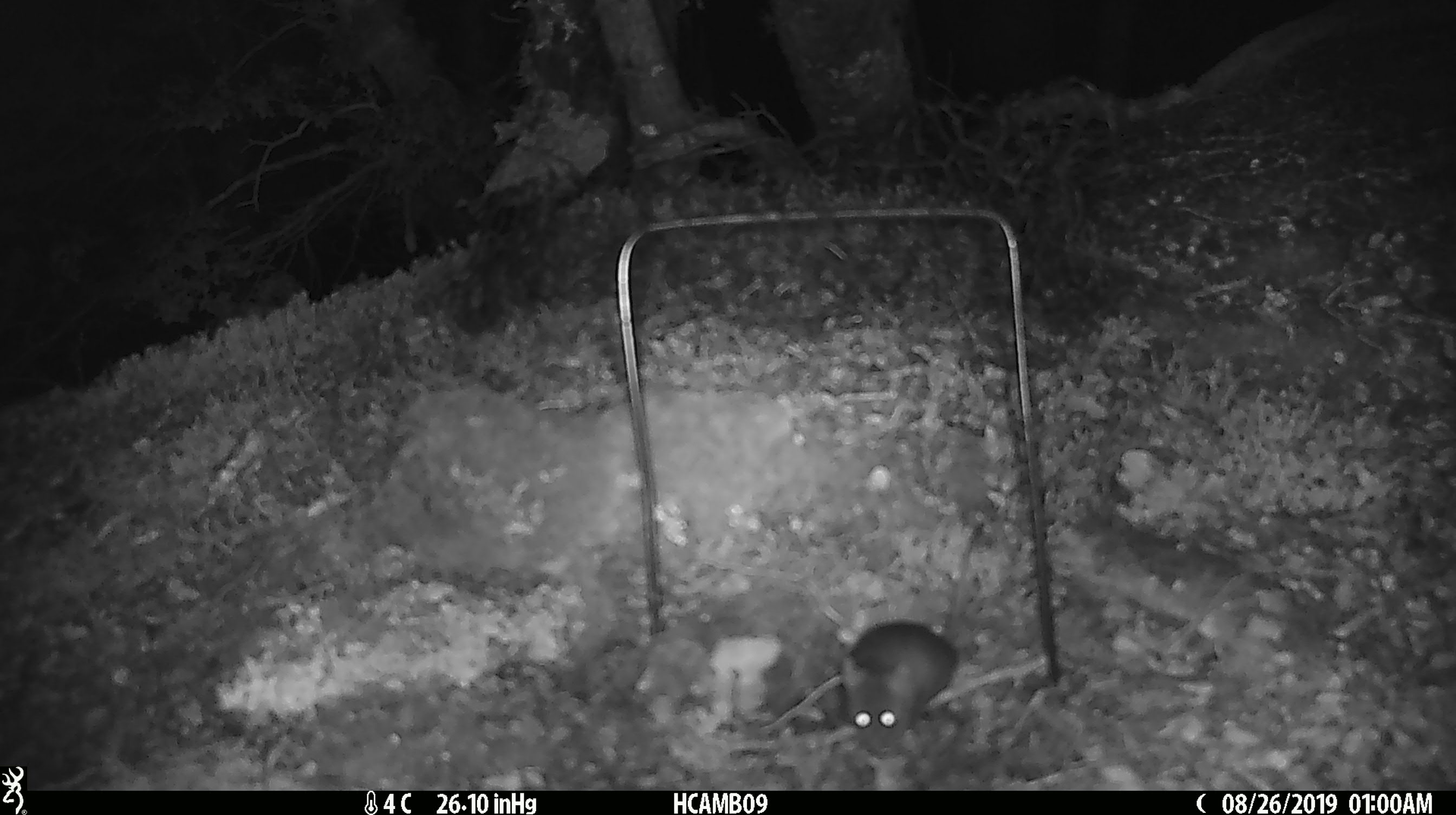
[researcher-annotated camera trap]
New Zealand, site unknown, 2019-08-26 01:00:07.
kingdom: Animalia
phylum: Chordata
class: Mammalia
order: Rodentia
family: Muridae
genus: Mus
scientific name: Mus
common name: mouse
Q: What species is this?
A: Mouse (Mus).